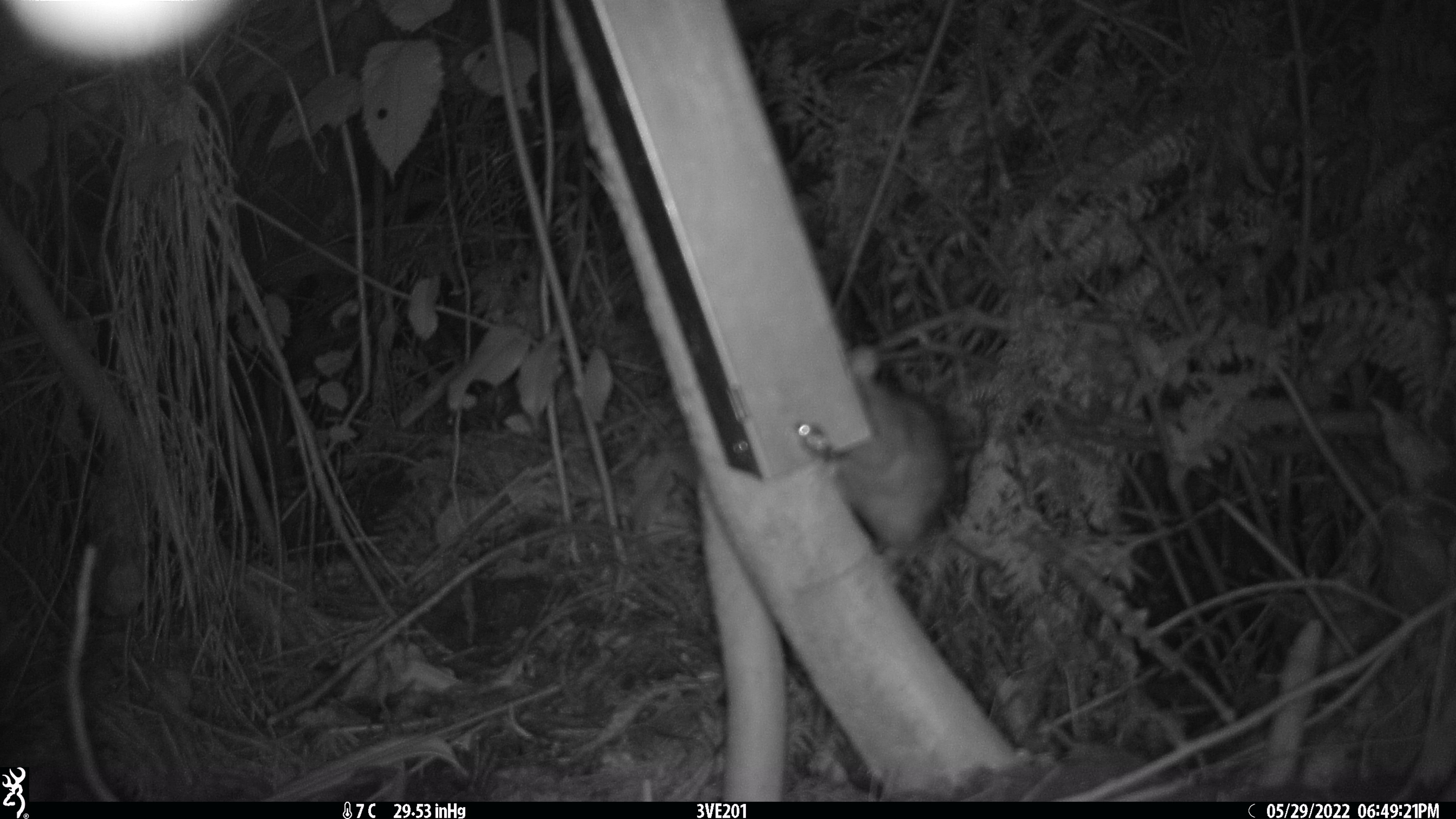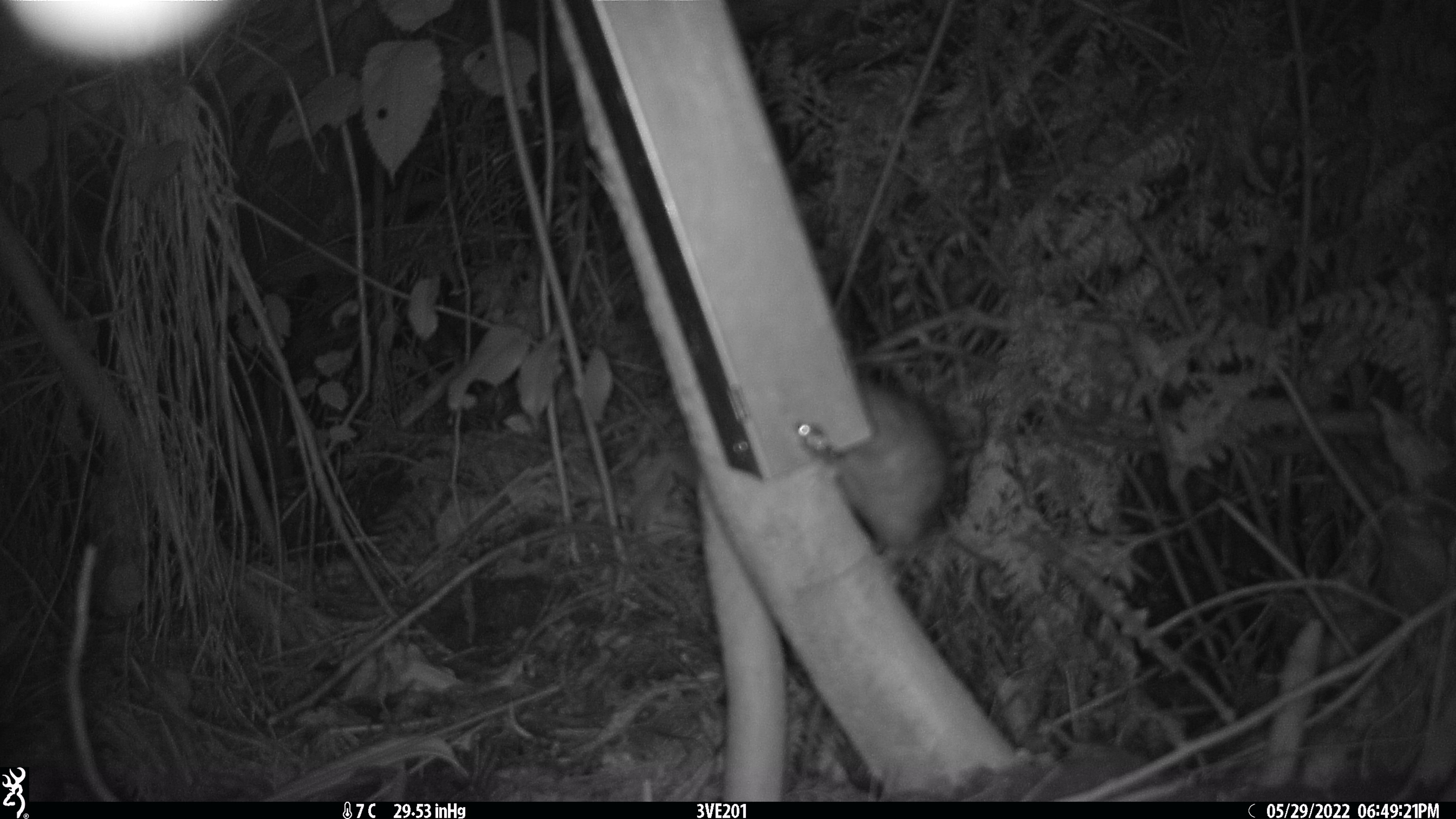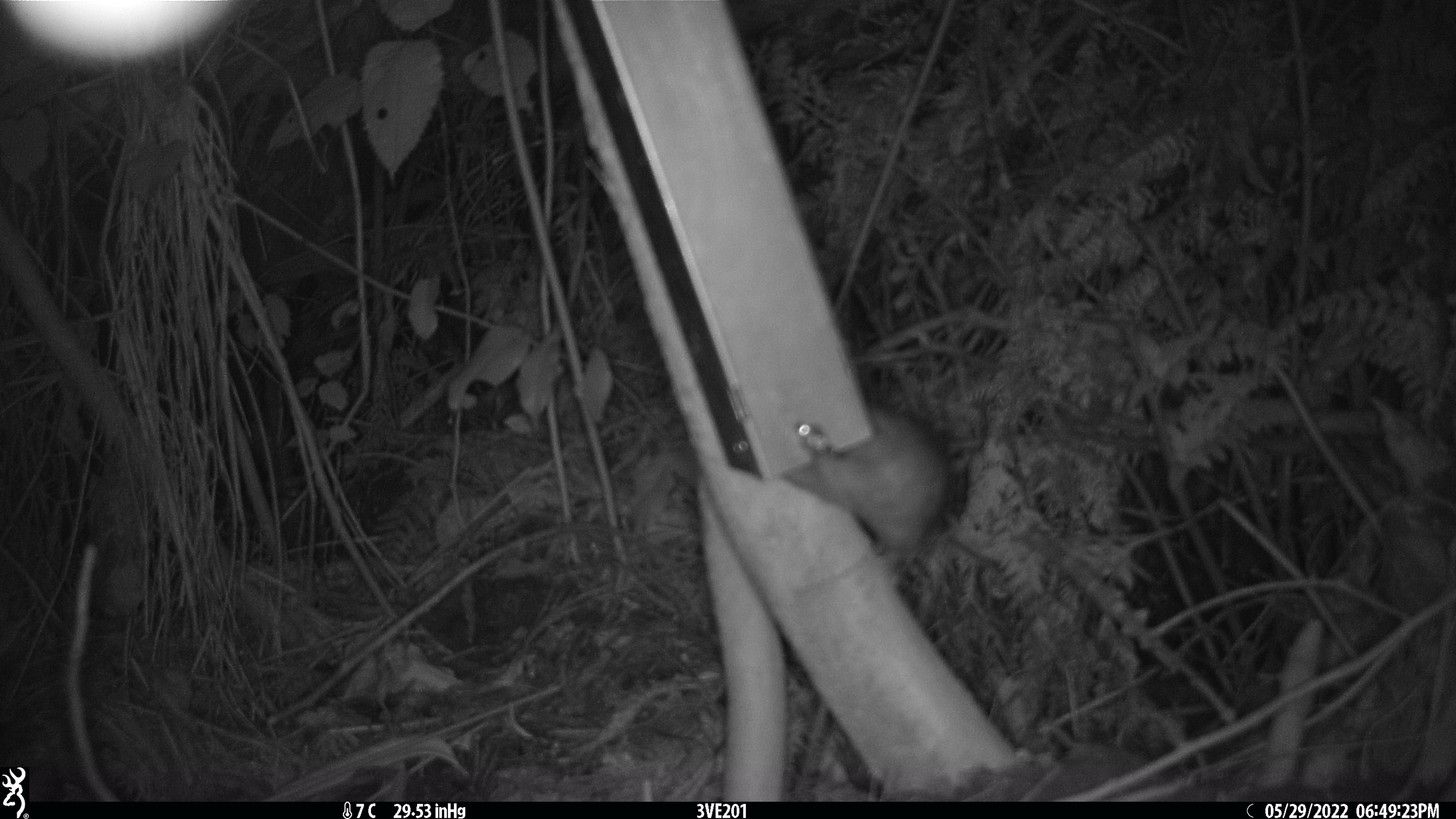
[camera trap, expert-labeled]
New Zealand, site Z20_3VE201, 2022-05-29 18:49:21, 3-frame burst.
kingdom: Animalia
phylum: Chordata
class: Mammalia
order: Rodentia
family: Muridae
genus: Rattus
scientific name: Rattus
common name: rat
Rat (Rattus).